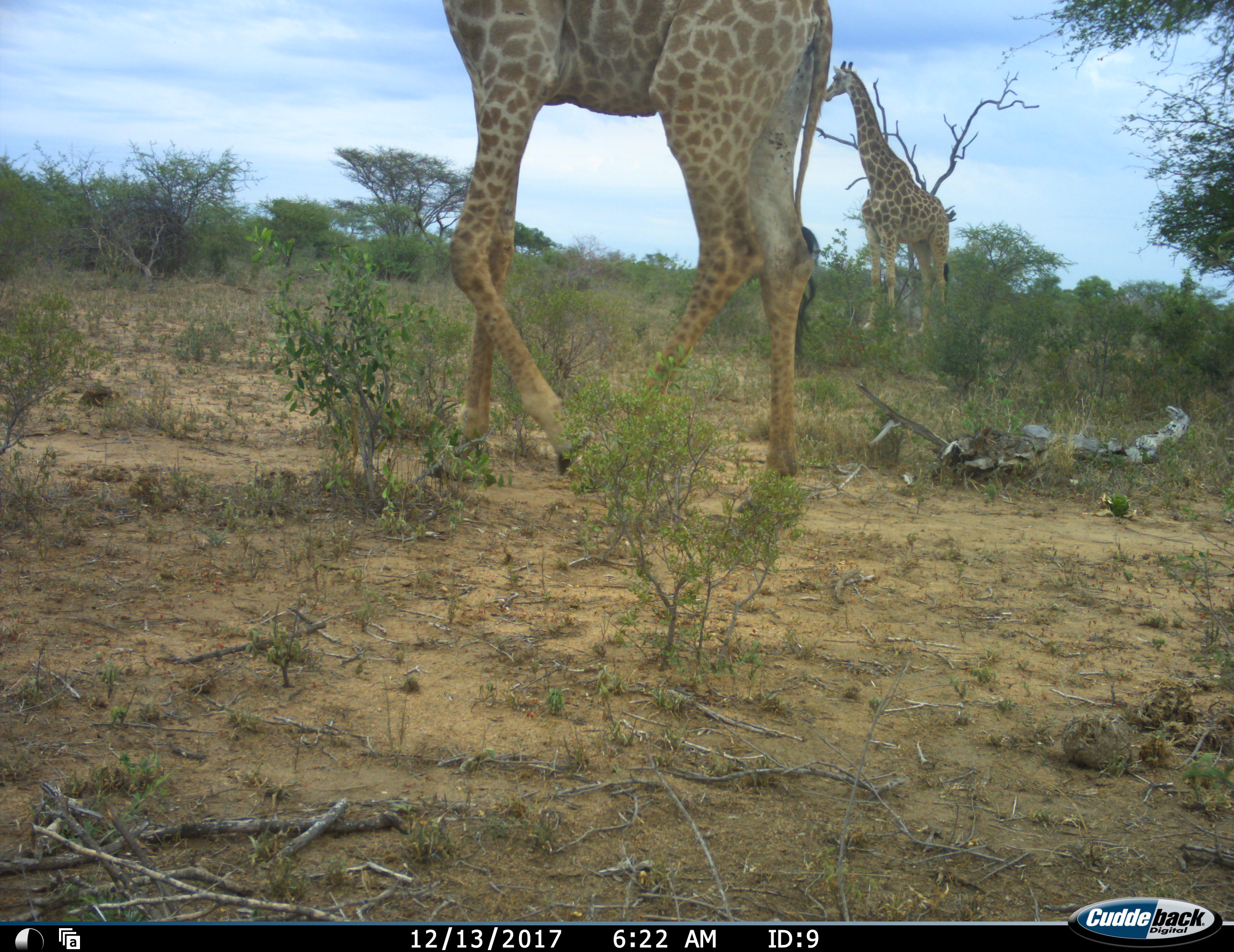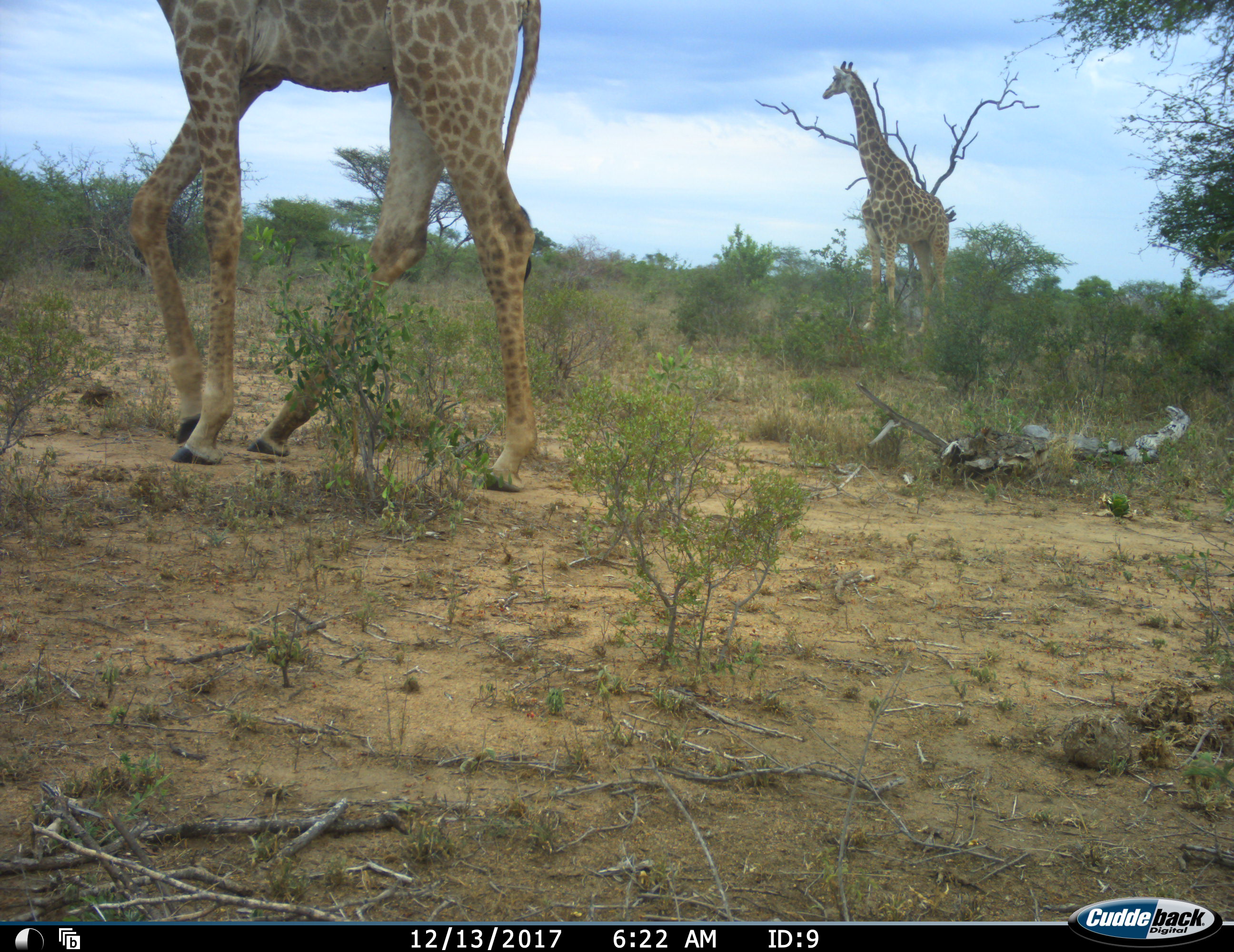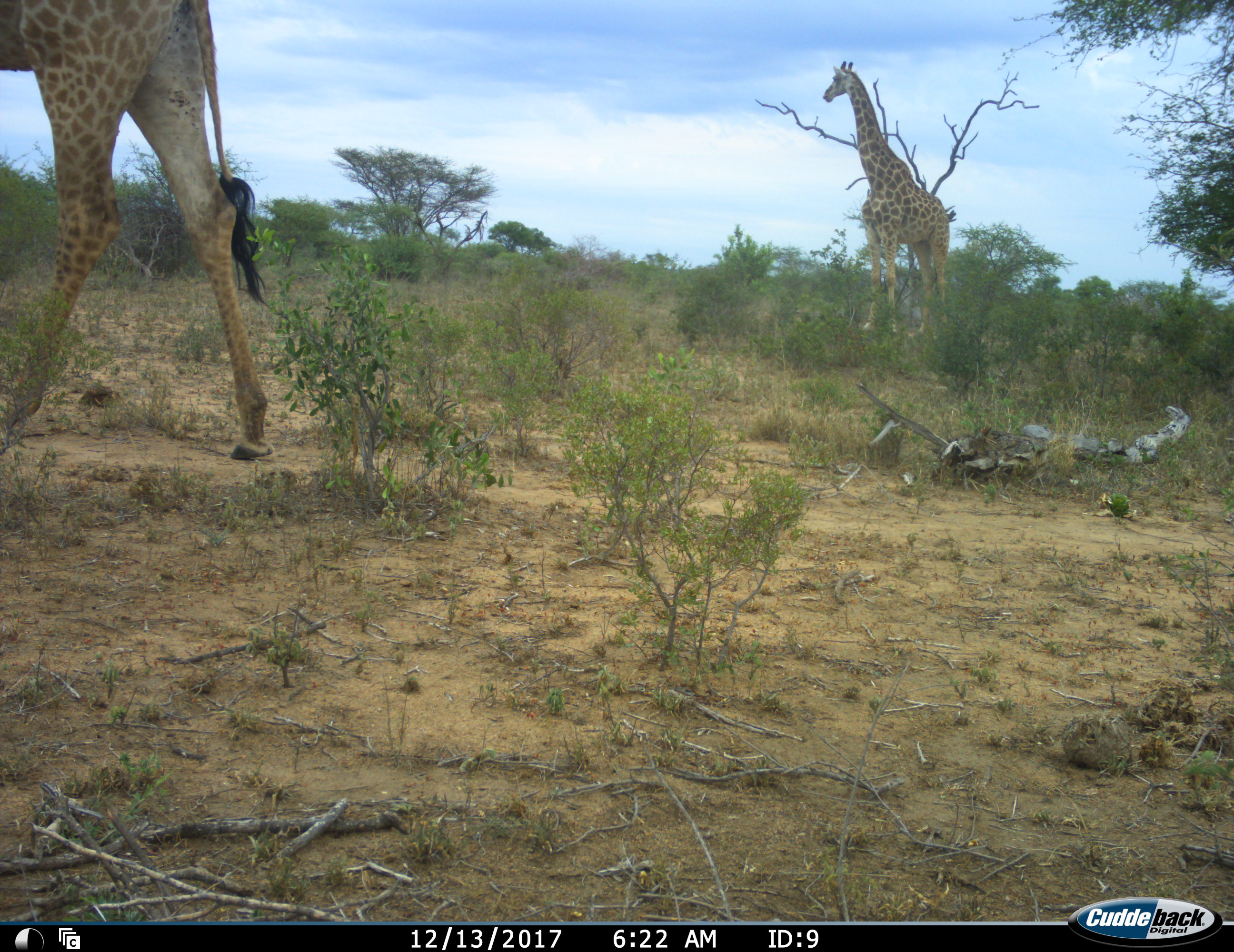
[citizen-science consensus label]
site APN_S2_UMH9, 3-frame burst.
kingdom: Animalia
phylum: Chordata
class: Mammalia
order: Artiodactyla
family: Giraffidae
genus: Giraffa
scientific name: Giraffa camelopardalis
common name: giraffe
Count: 2.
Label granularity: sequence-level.